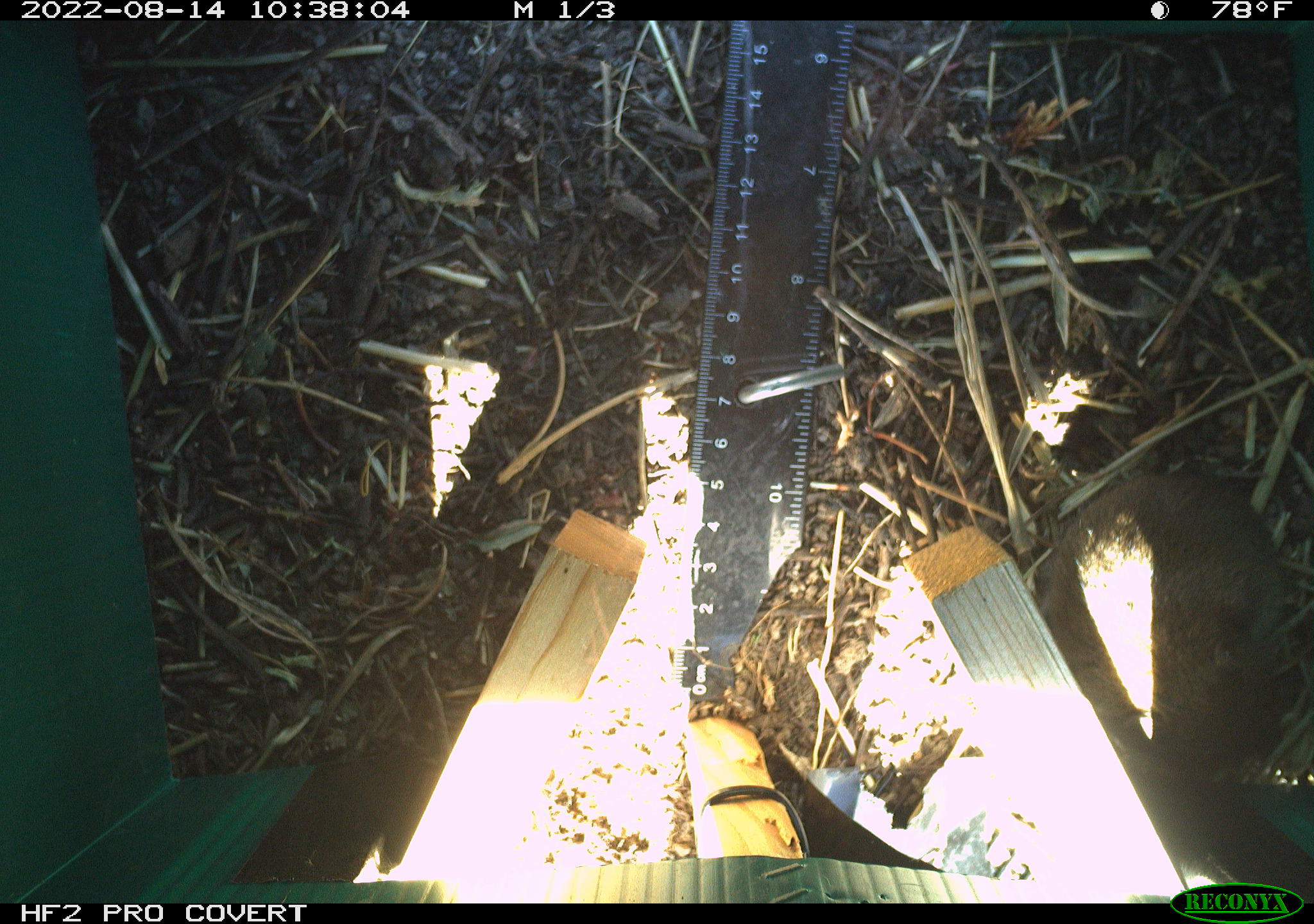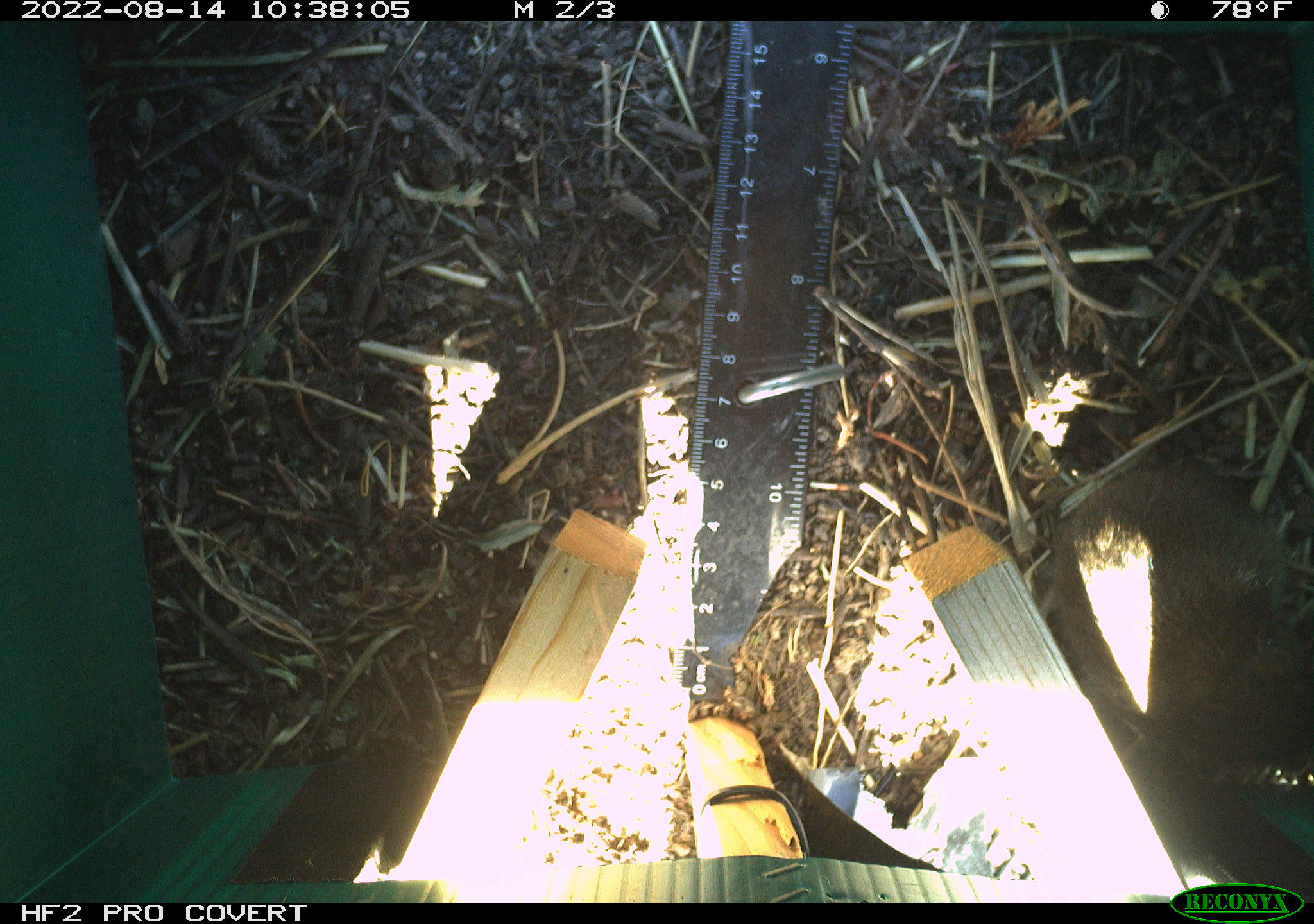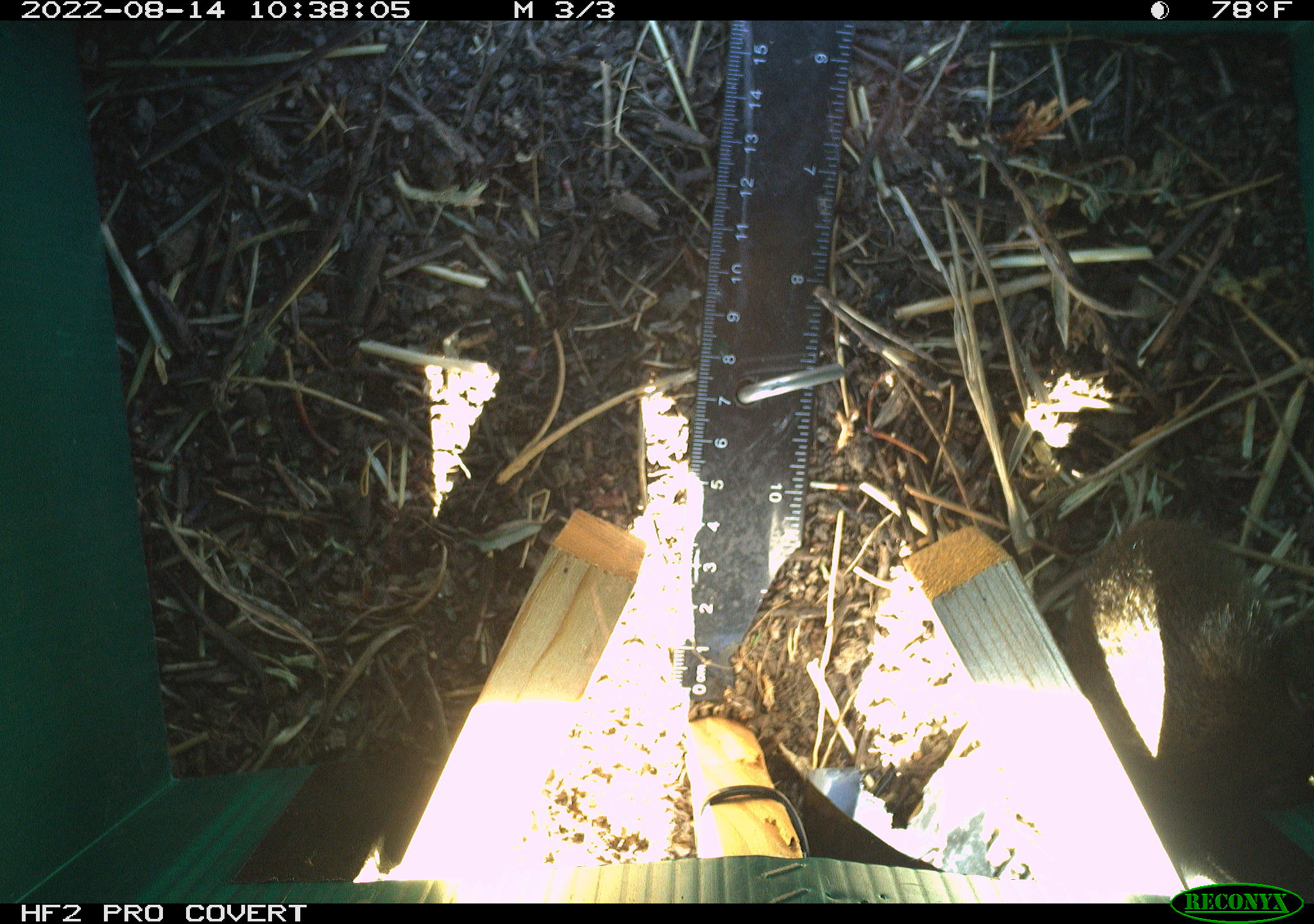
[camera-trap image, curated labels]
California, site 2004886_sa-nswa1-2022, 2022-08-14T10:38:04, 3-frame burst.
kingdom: Animalia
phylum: Chordata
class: Mammalia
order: Rodentia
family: Cricetidae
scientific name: Cricetidae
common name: hamsters, voles, lemmings, and allies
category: cricetidae family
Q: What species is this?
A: Cricetidae family (hamsters, voles, lemmings, and allies) (Cricetidae).